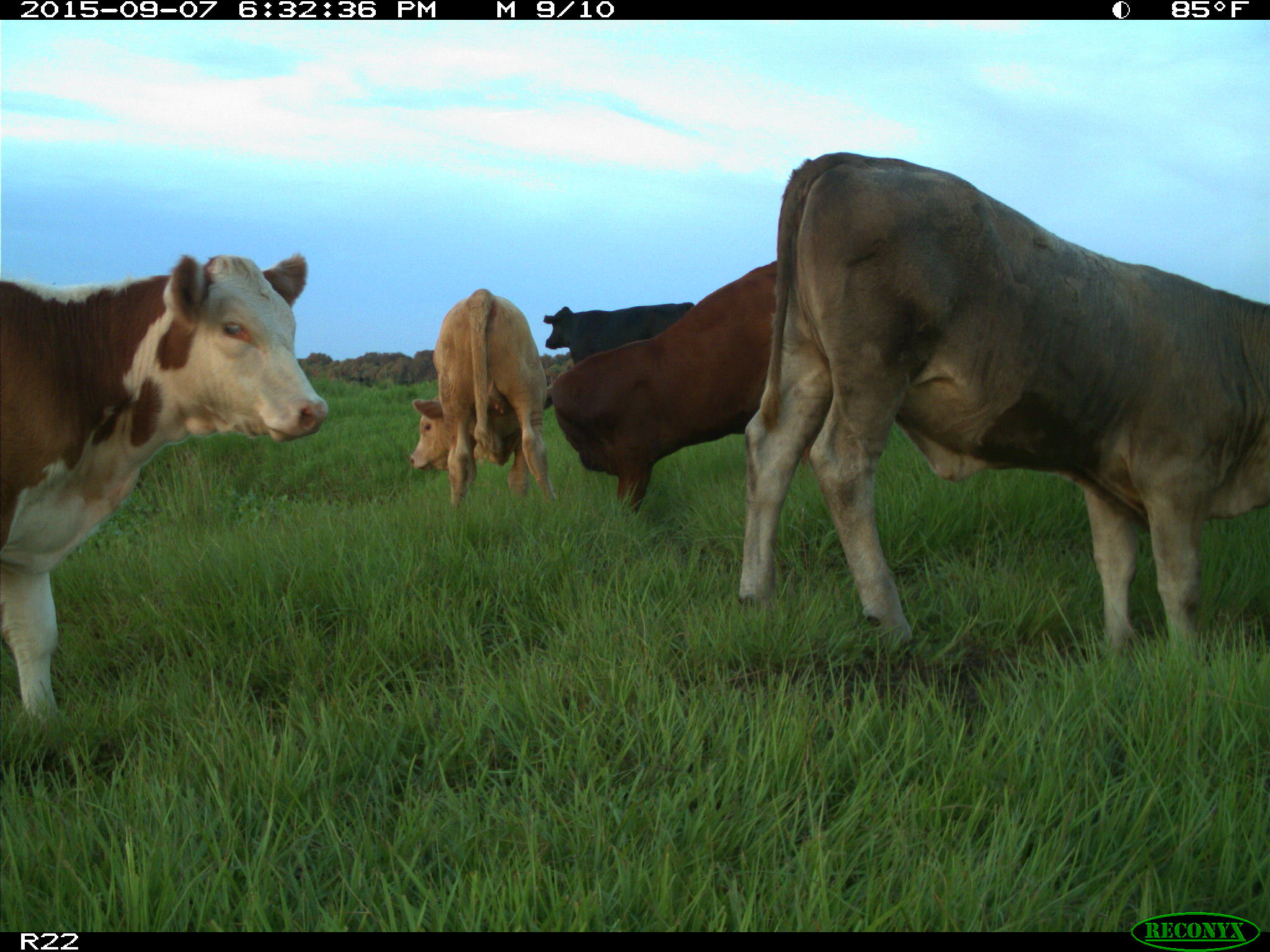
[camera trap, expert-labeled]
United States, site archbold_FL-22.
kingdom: Animalia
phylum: Chordata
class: Mammalia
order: Artiodactyla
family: Bovidae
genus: Bos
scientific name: Bos taurus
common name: domestic cow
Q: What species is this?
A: Bos taurus (domestic cow).